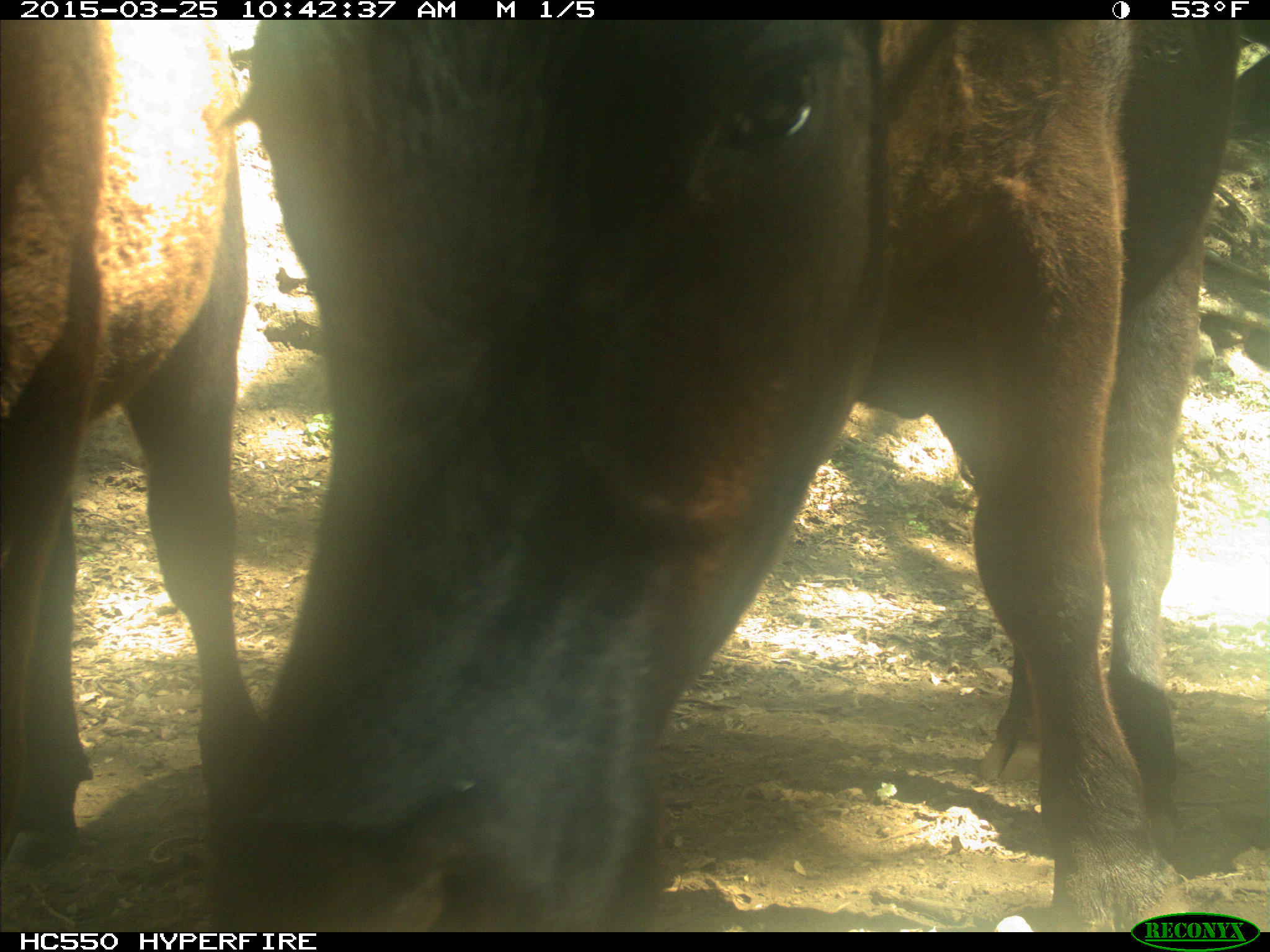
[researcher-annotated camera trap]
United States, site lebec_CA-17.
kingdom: Animalia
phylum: Chordata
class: Mammalia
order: Artiodactyla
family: Bovidae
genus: Bos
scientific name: Bos taurus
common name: domestic cow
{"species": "Bos taurus (domestic cow)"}